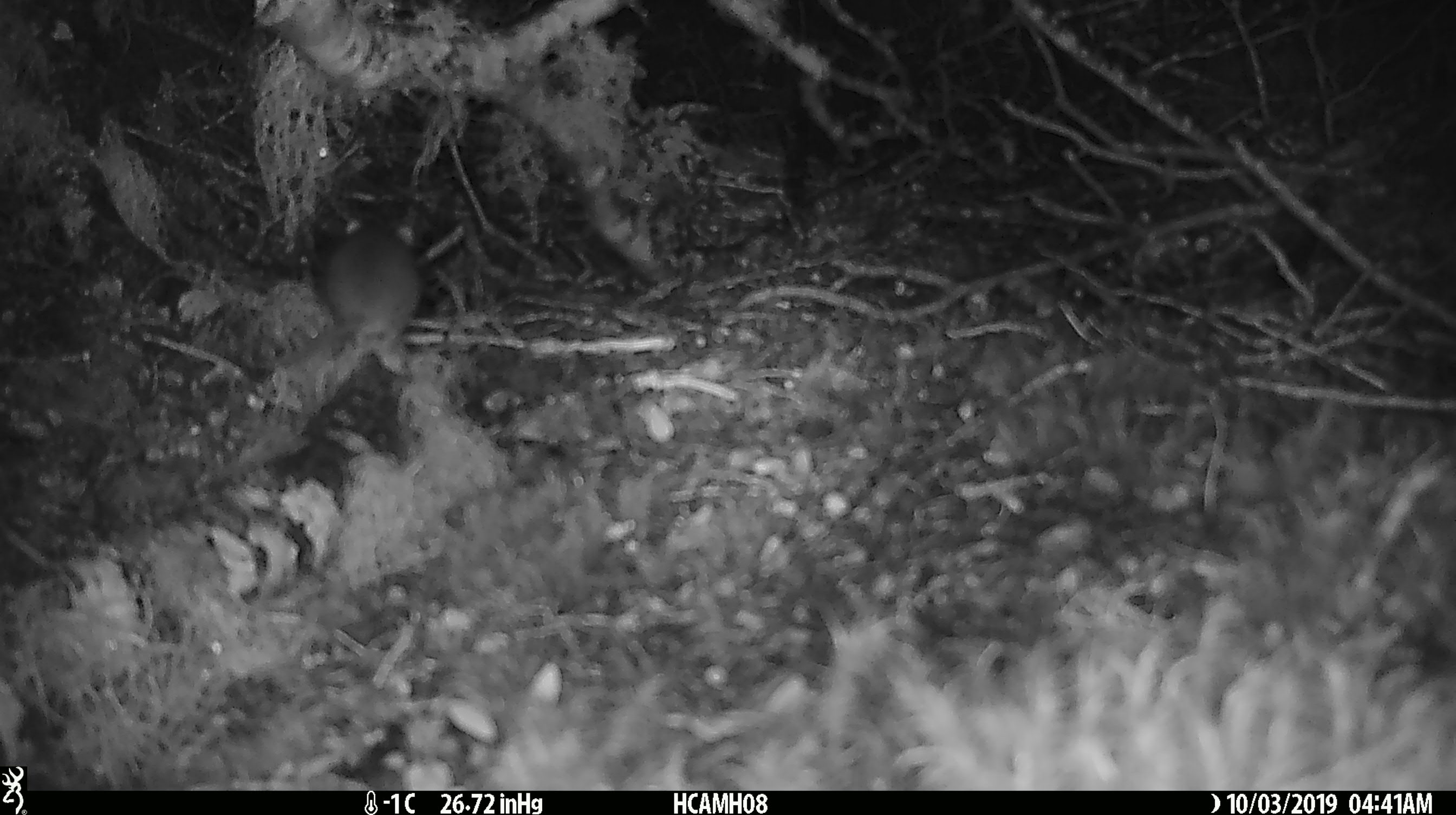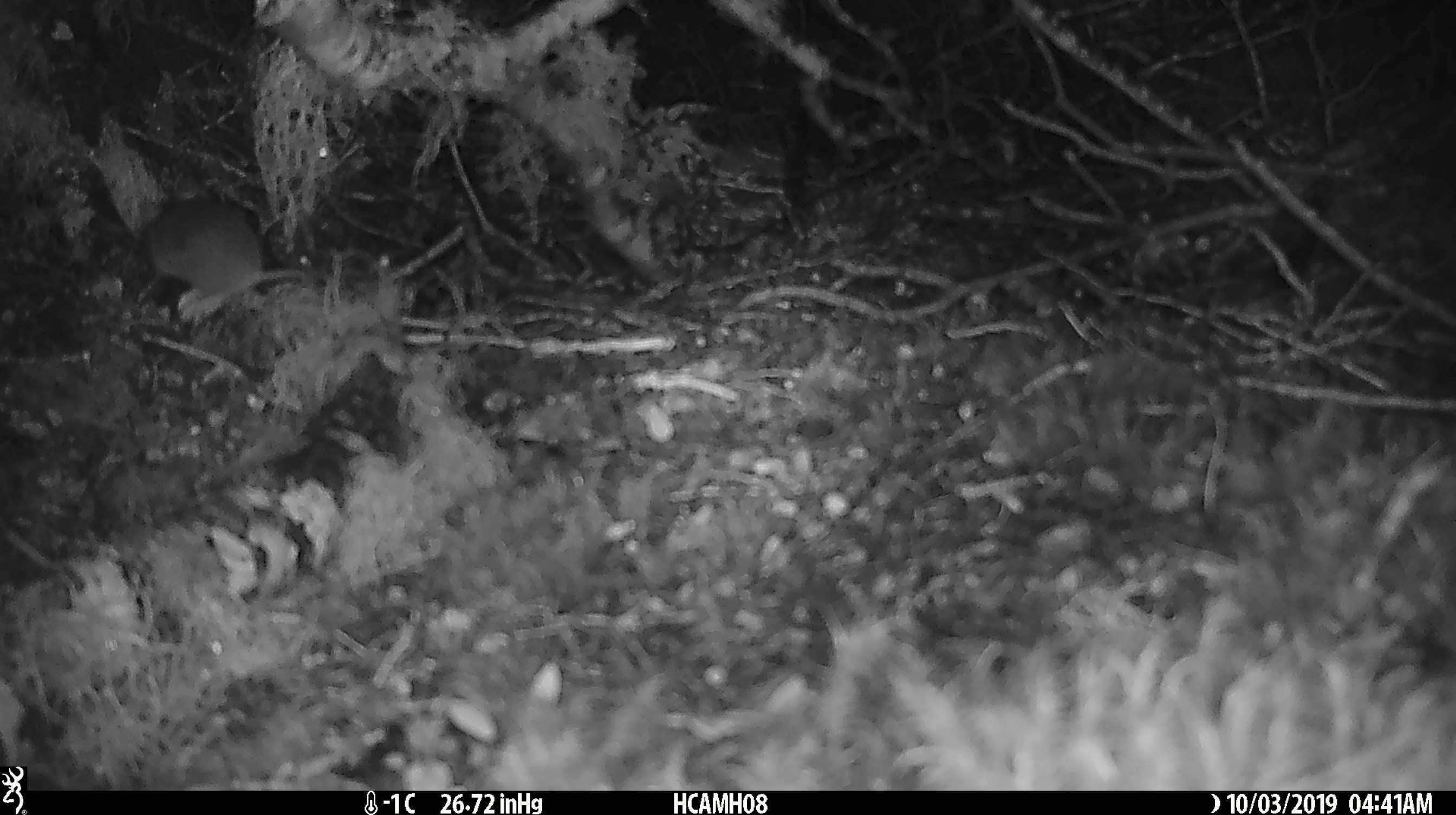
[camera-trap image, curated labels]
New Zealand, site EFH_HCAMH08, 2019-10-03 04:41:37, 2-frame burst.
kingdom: Animalia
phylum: Chordata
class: Mammalia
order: Rodentia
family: Muridae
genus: Mus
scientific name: Mus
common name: mouse